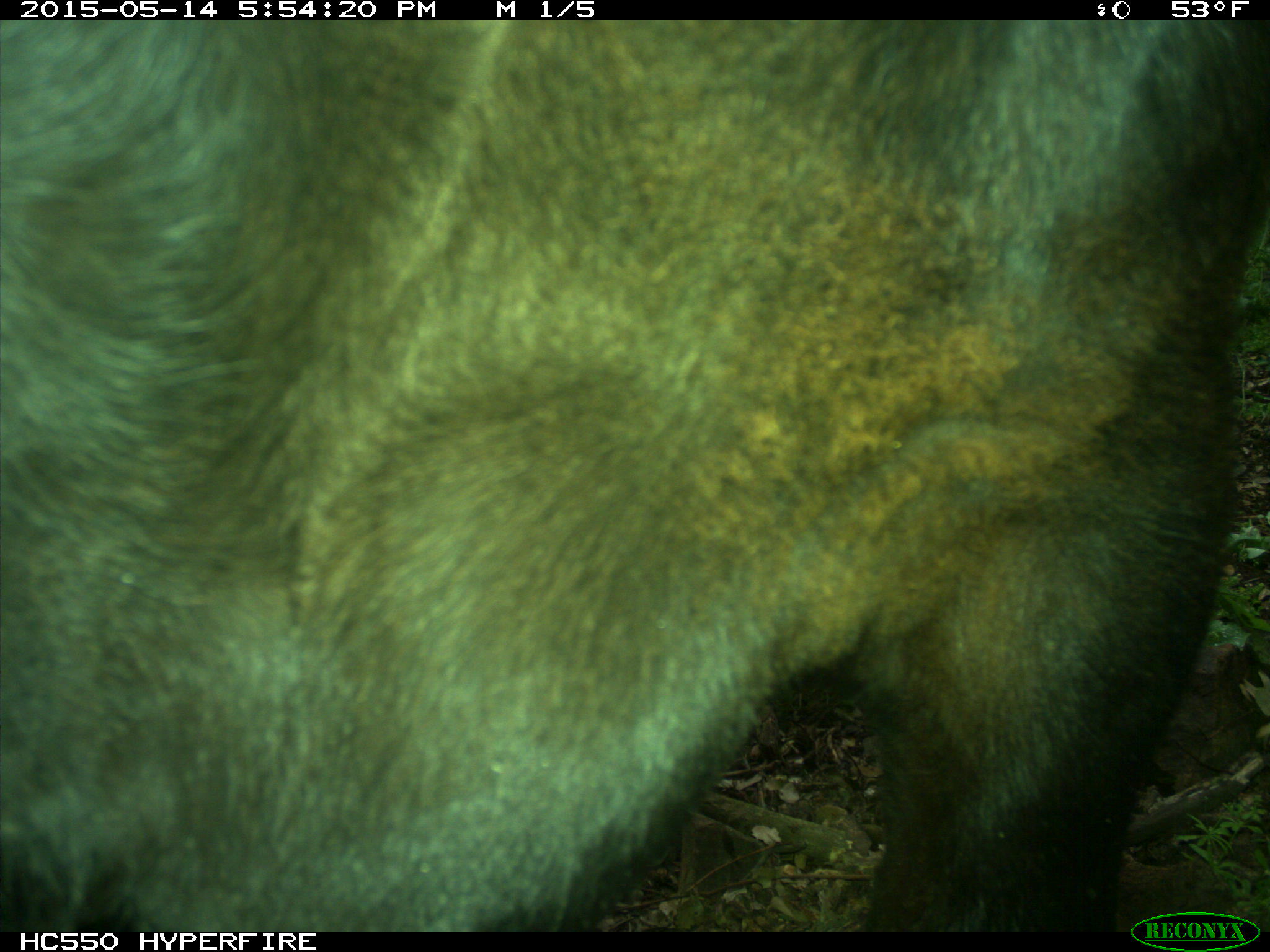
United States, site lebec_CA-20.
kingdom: Animalia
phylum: Chordata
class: Mammalia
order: Artiodactyla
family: Bovidae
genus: Bos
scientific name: Bos taurus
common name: domestic cow